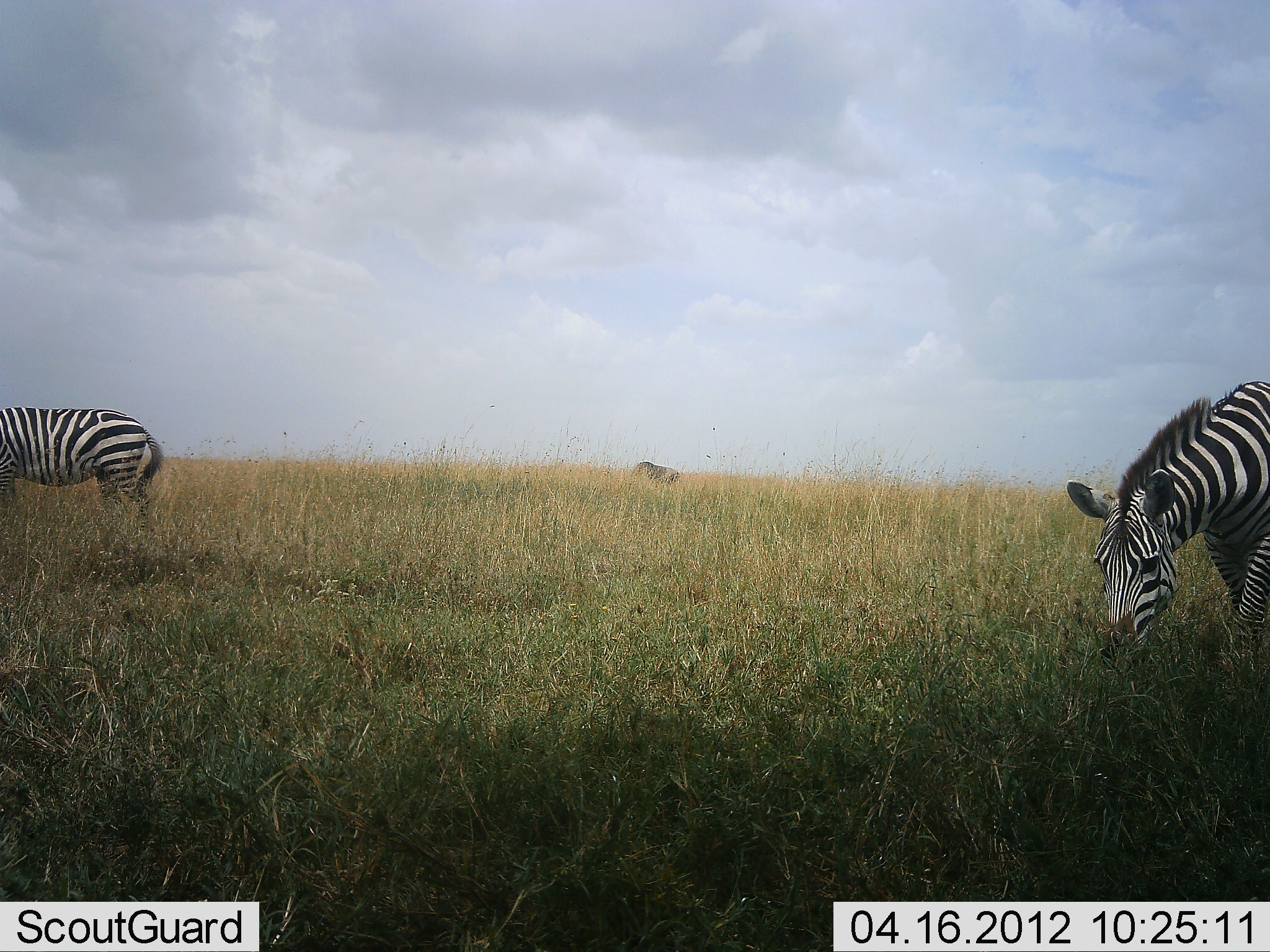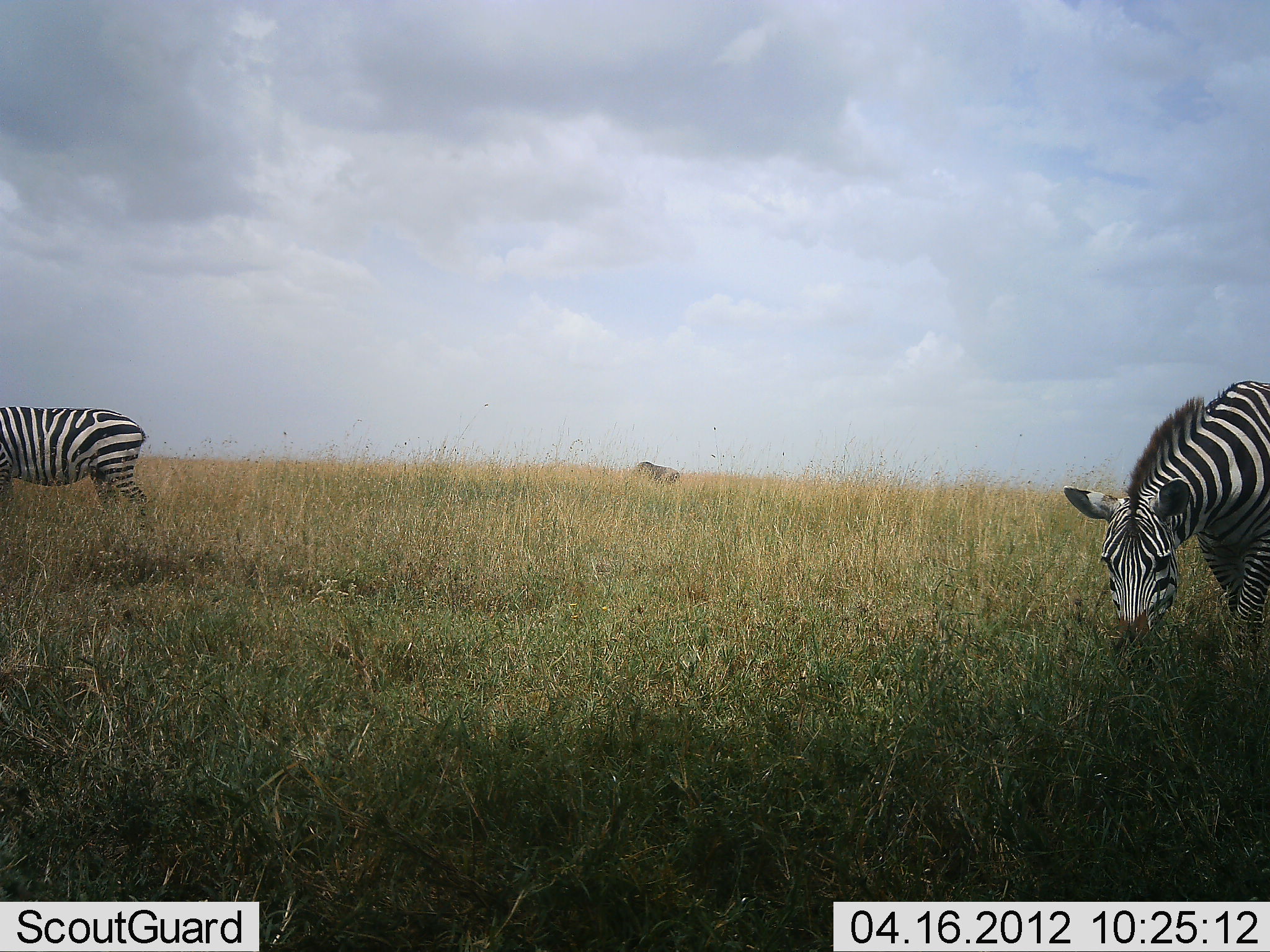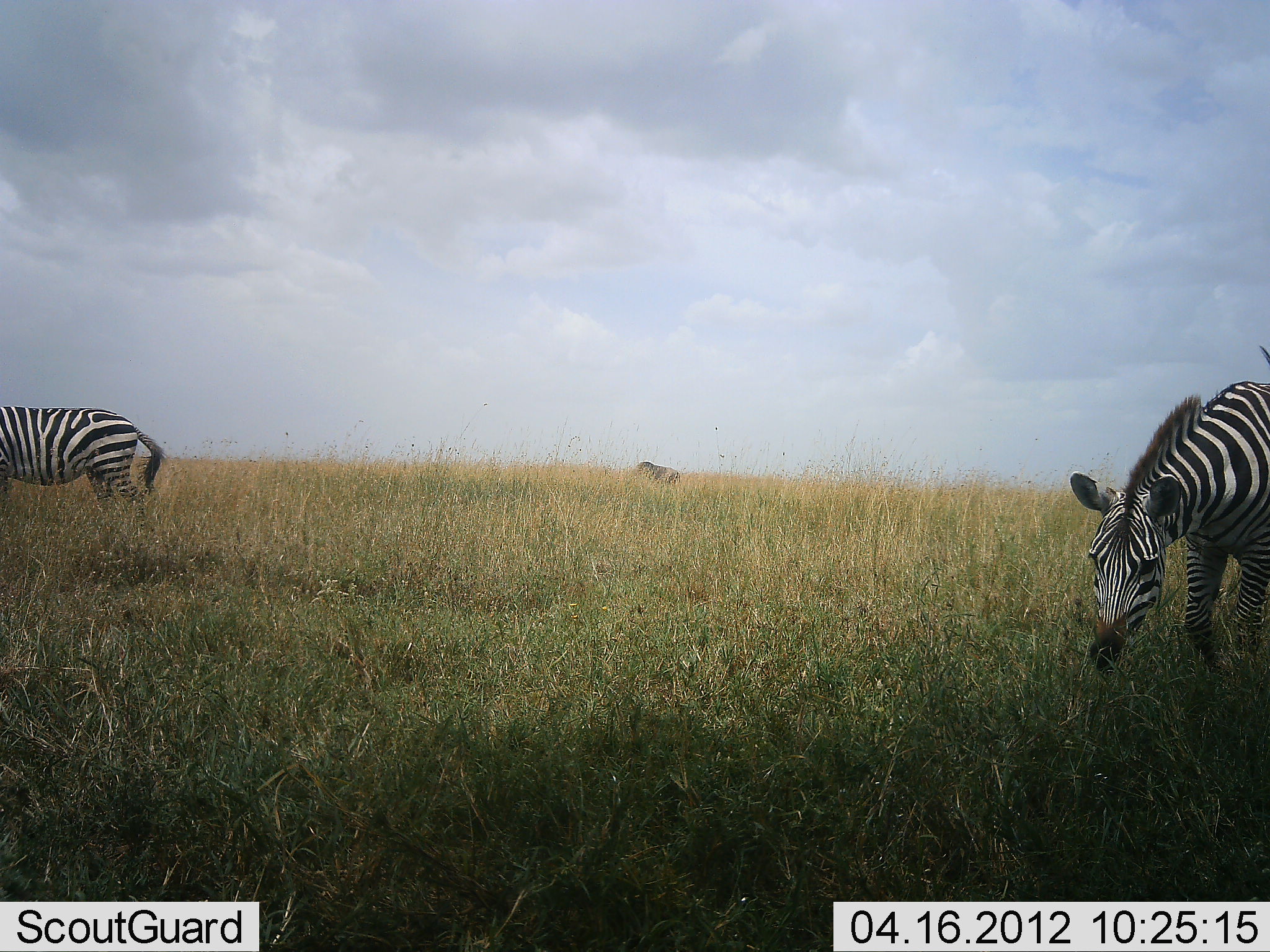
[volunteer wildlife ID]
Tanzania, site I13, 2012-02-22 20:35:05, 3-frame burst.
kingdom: Animalia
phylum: Chordata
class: Mammalia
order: Perissodactyla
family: Equidae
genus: Equus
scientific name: Equus quagga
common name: plains zebra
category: zebra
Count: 2.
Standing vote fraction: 38%.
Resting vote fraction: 0%.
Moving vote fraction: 3%.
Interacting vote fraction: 0%.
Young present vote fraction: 0%.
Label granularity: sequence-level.